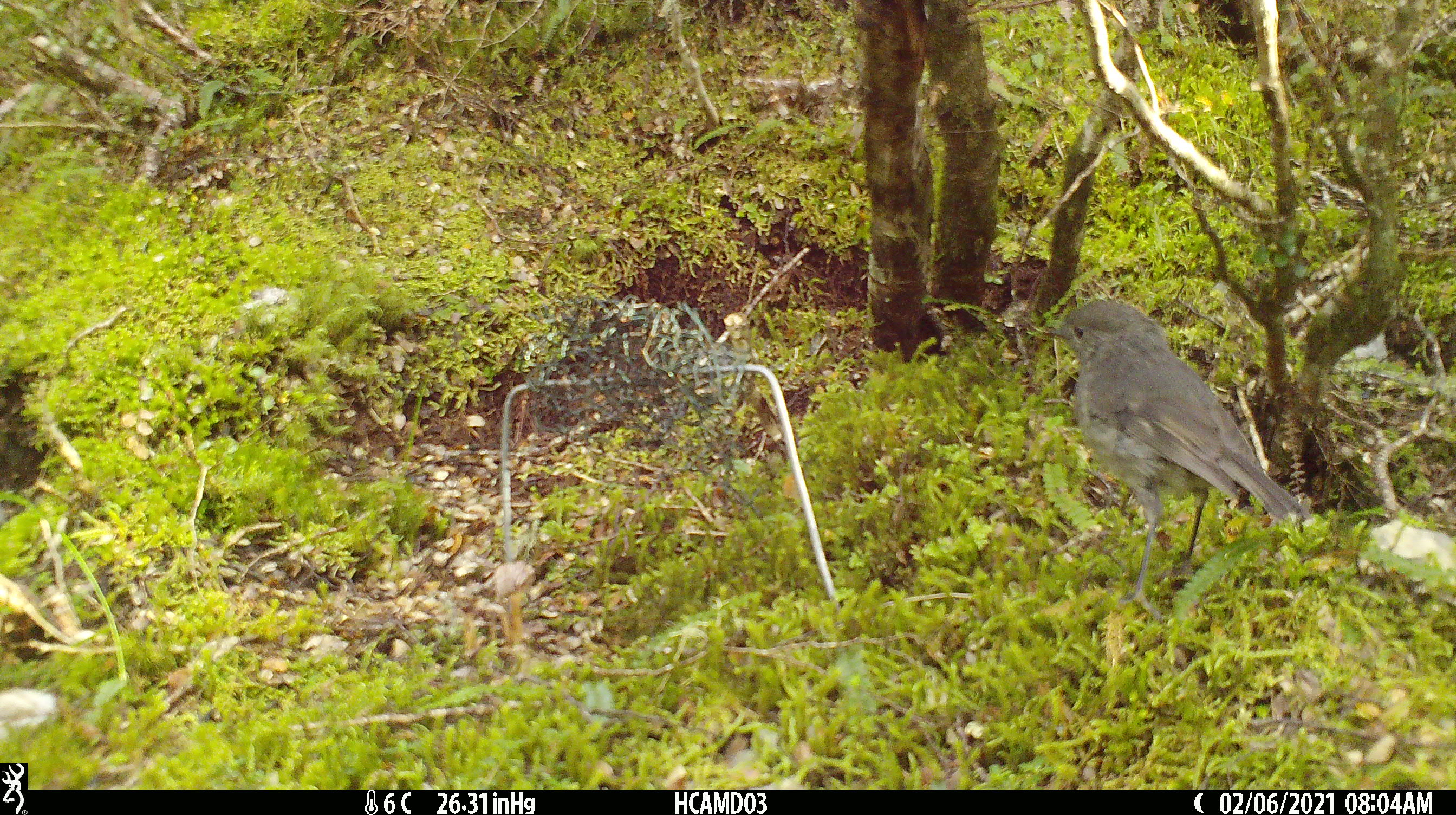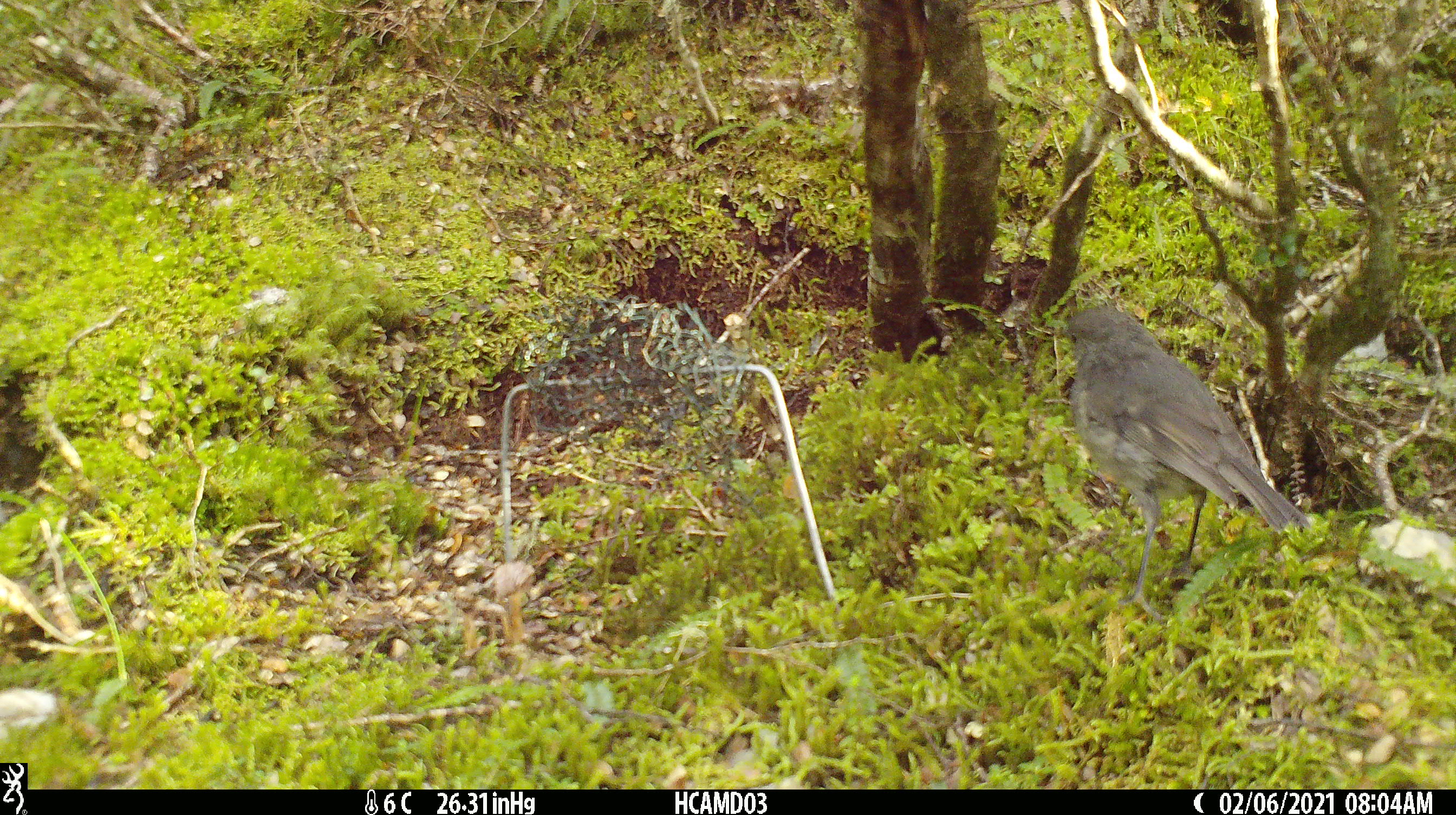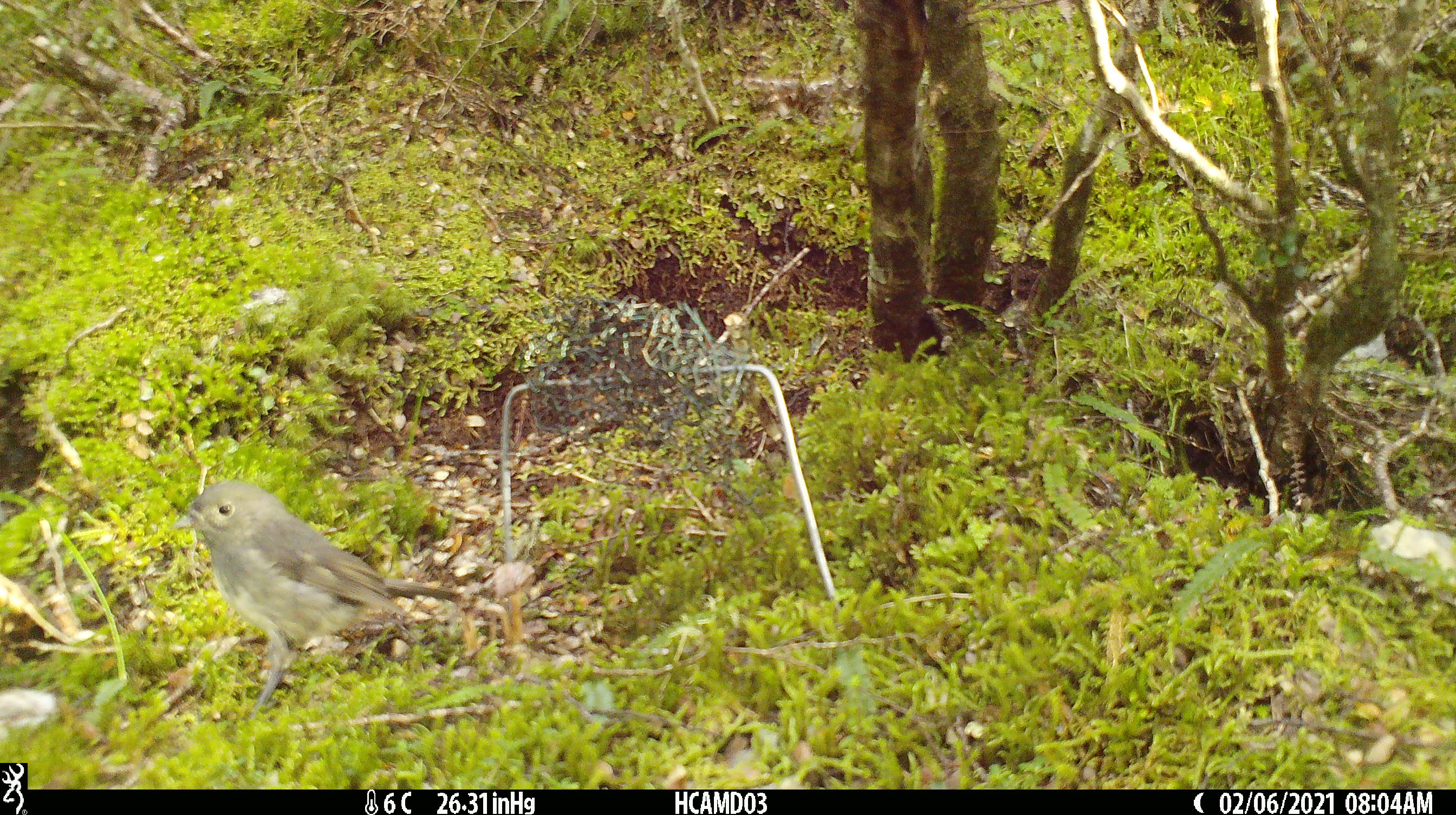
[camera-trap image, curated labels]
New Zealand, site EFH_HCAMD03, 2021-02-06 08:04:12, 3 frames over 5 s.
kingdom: Animalia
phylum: Chordata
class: Aves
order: Passeriformes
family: Petroicidae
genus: Petroica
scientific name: Petroica australis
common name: new zealand robin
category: robin